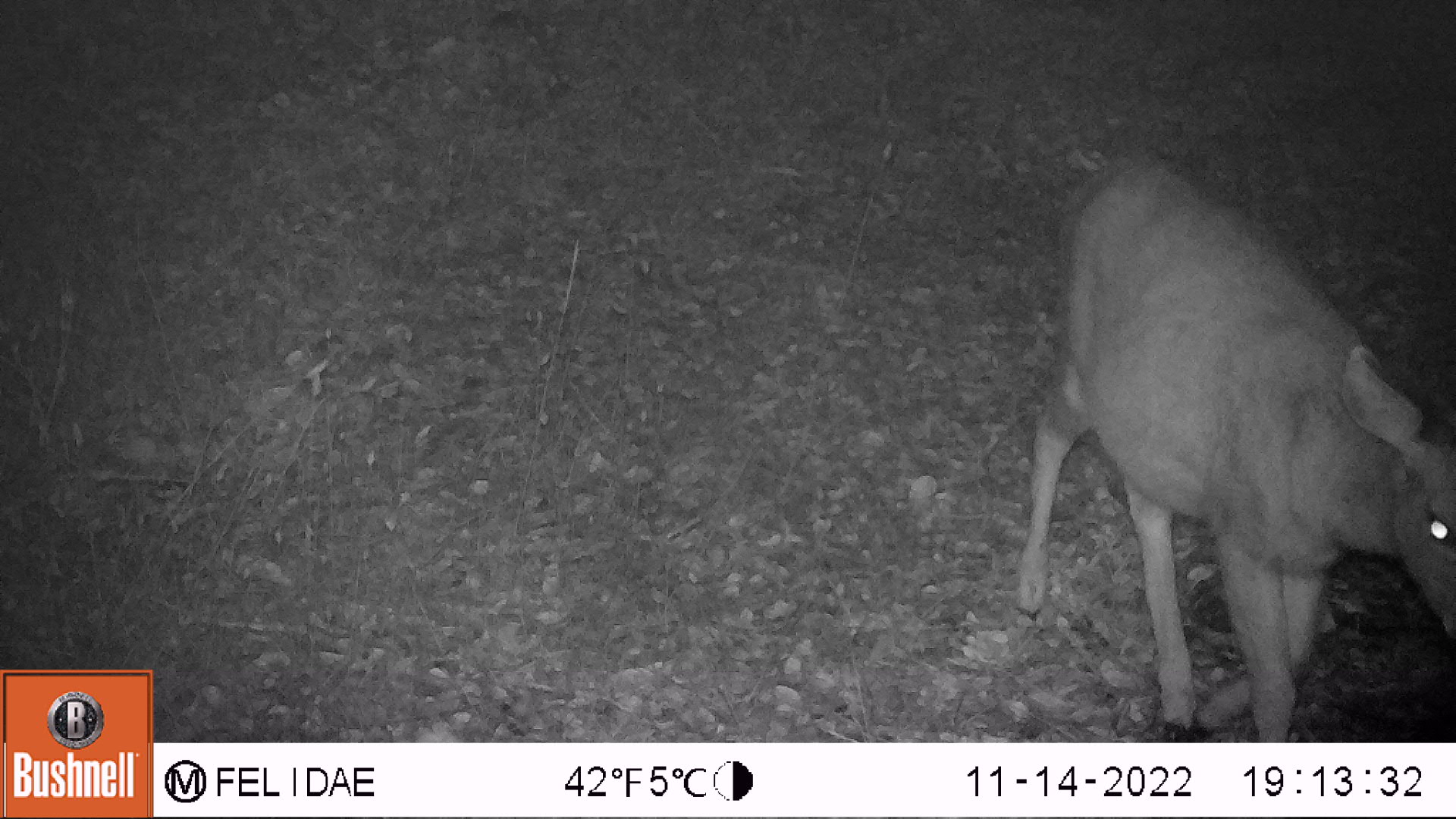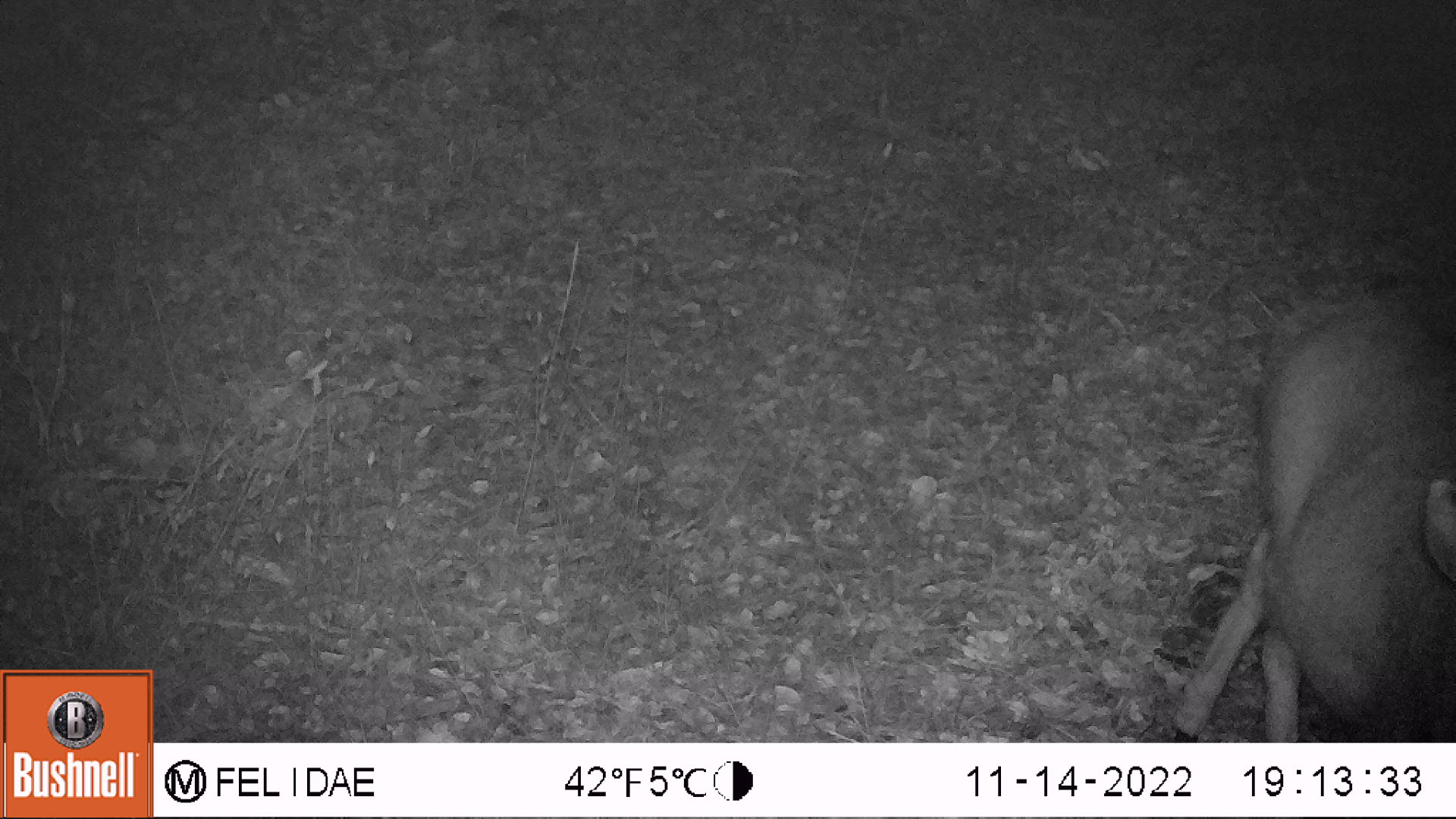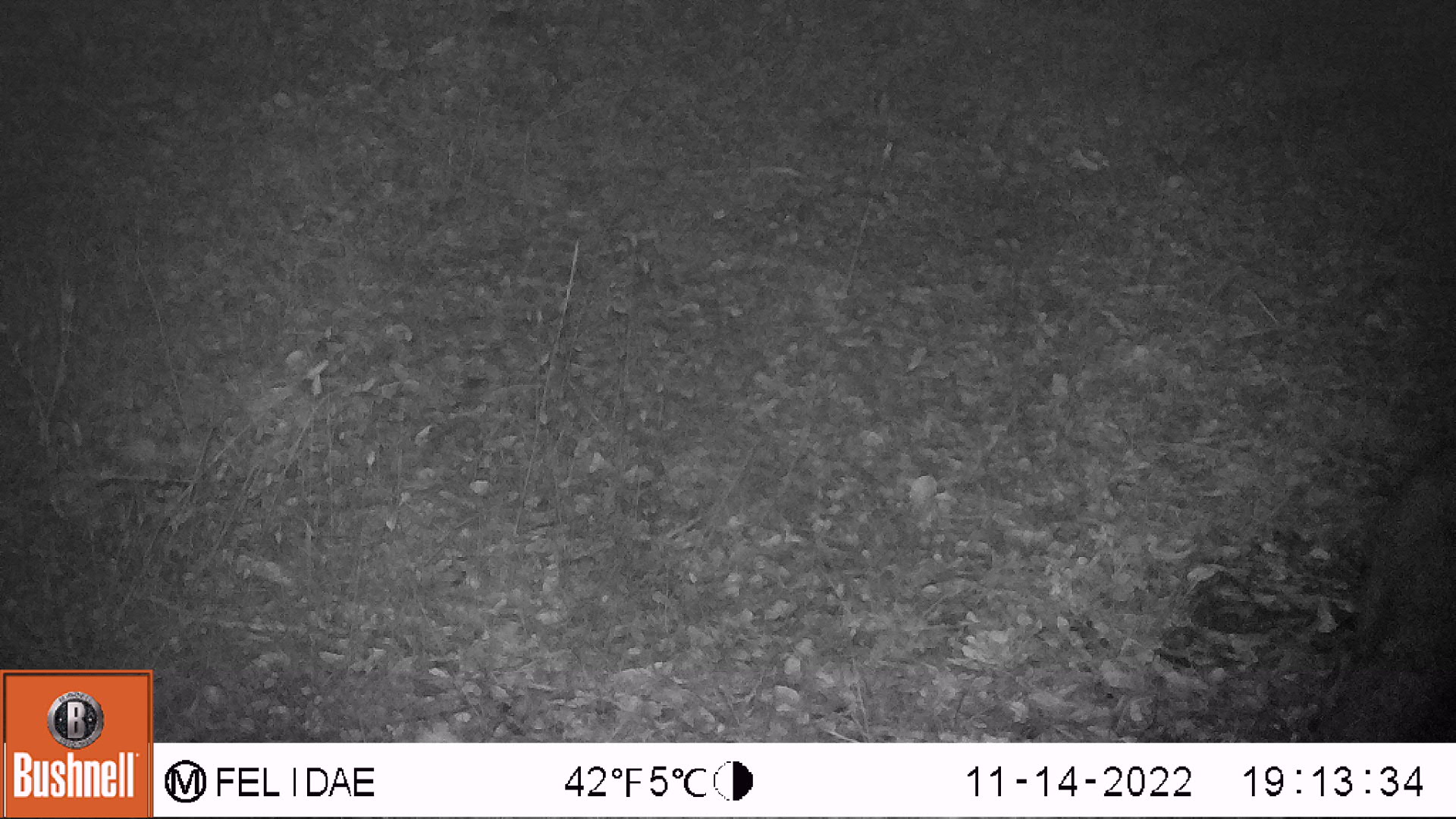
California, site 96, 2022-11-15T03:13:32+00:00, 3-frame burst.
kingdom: Animalia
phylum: Chordata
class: Mammalia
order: Artiodactyla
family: Cervidae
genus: Odocoileus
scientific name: Odocoileus hemionus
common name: mule deer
Mule deer (Odocoileus hemionus).